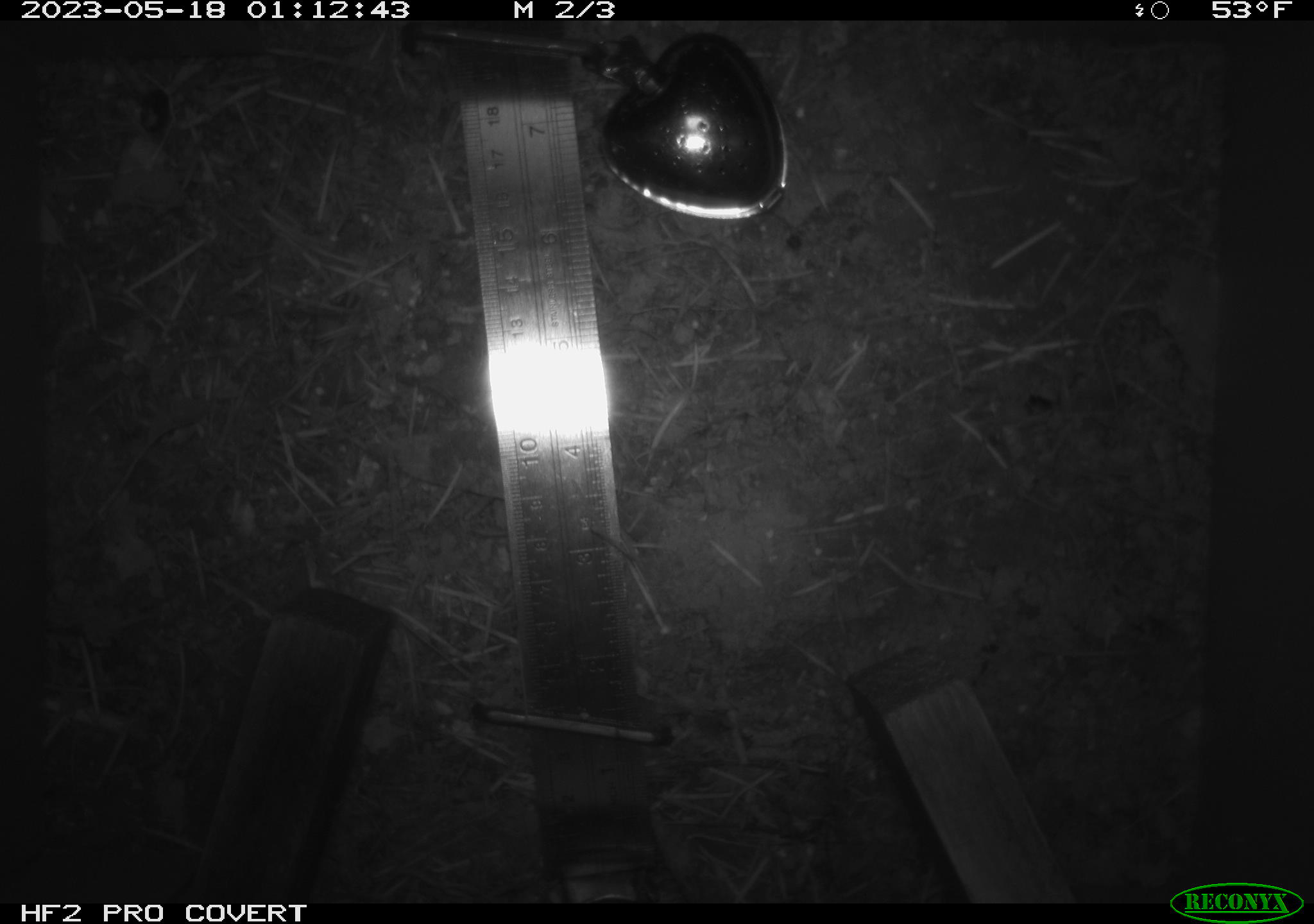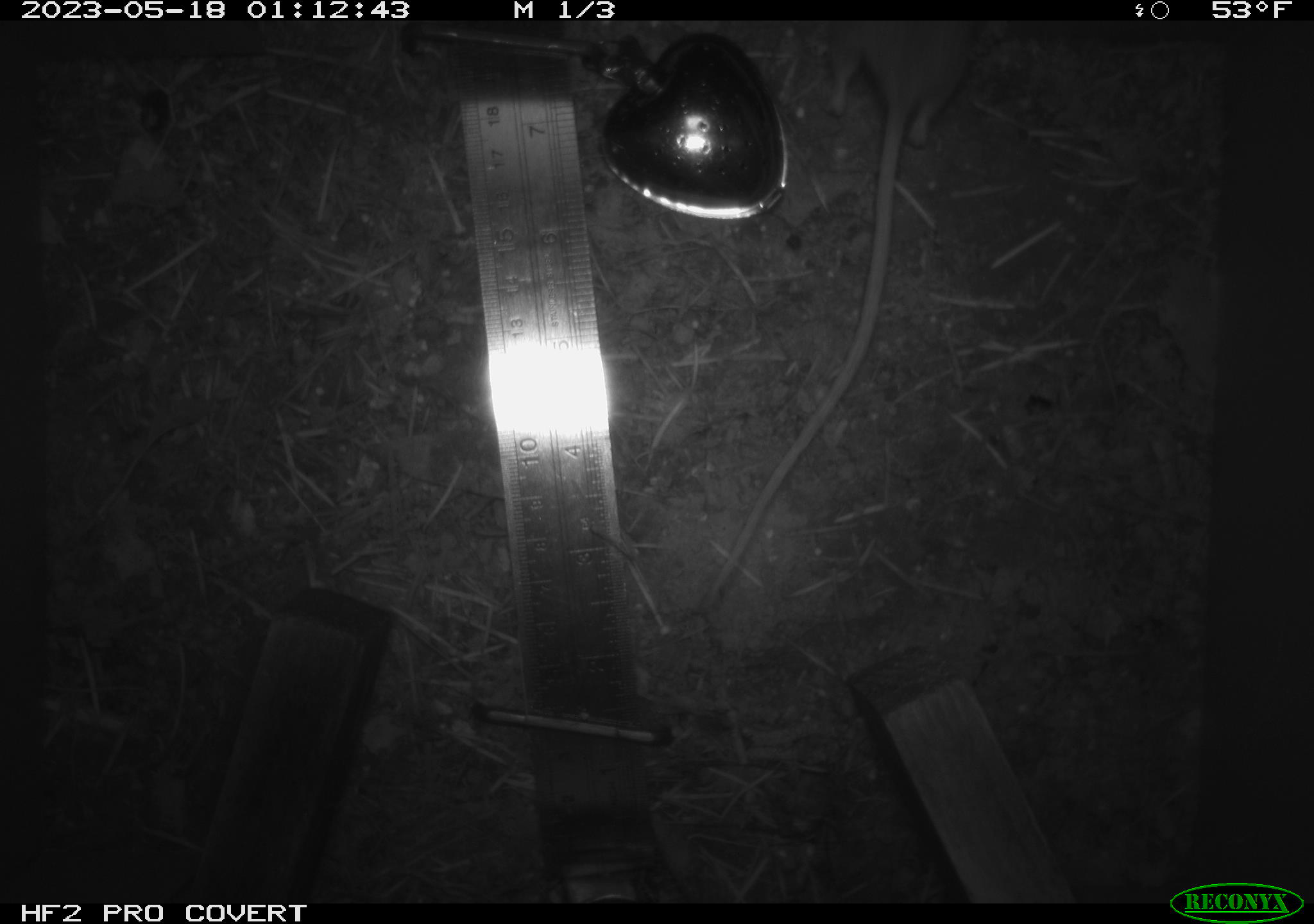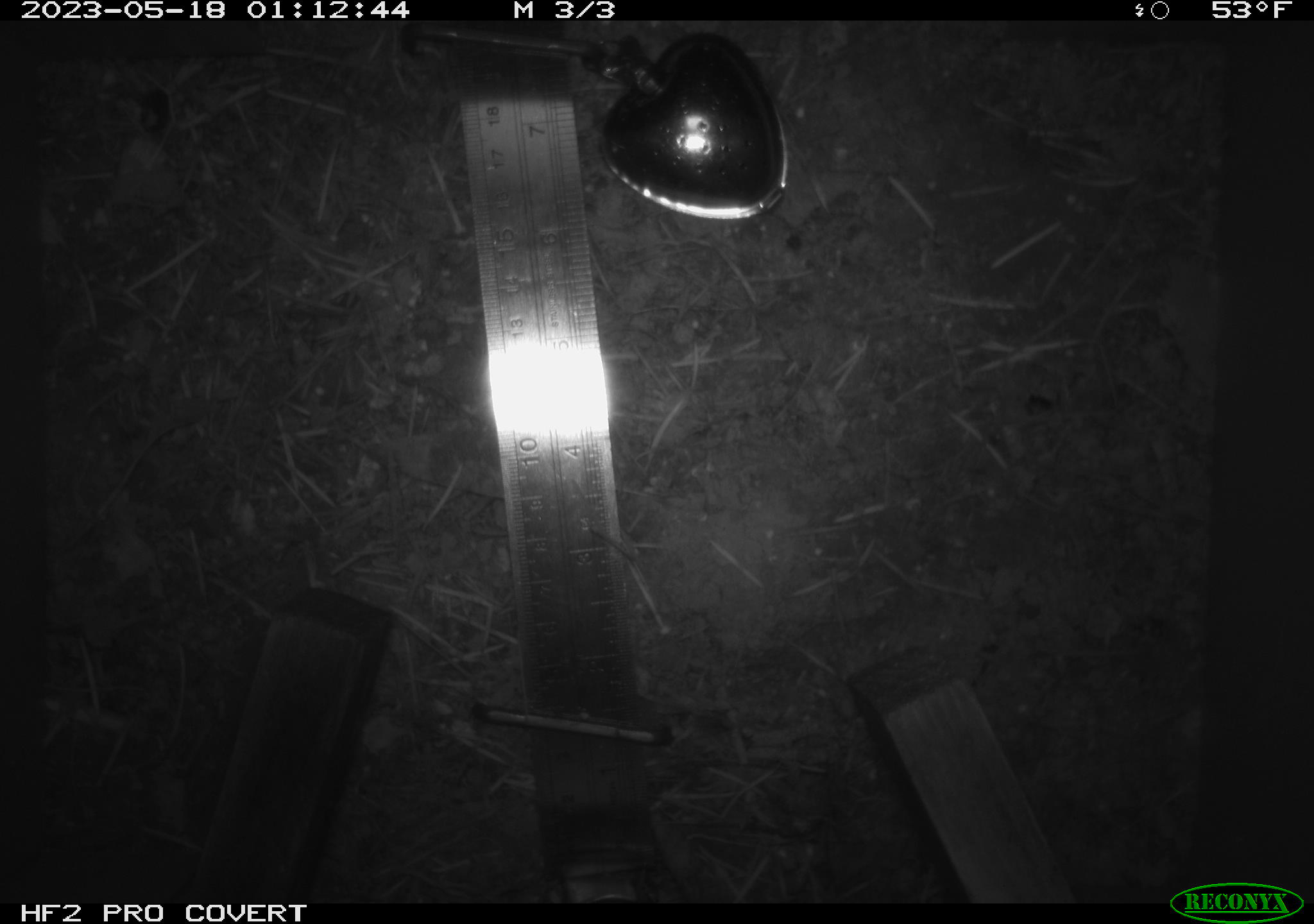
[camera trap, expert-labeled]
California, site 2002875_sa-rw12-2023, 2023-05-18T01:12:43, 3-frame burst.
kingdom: Animalia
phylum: Chordata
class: Mammalia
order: Rodentia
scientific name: Rodentia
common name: mouse species